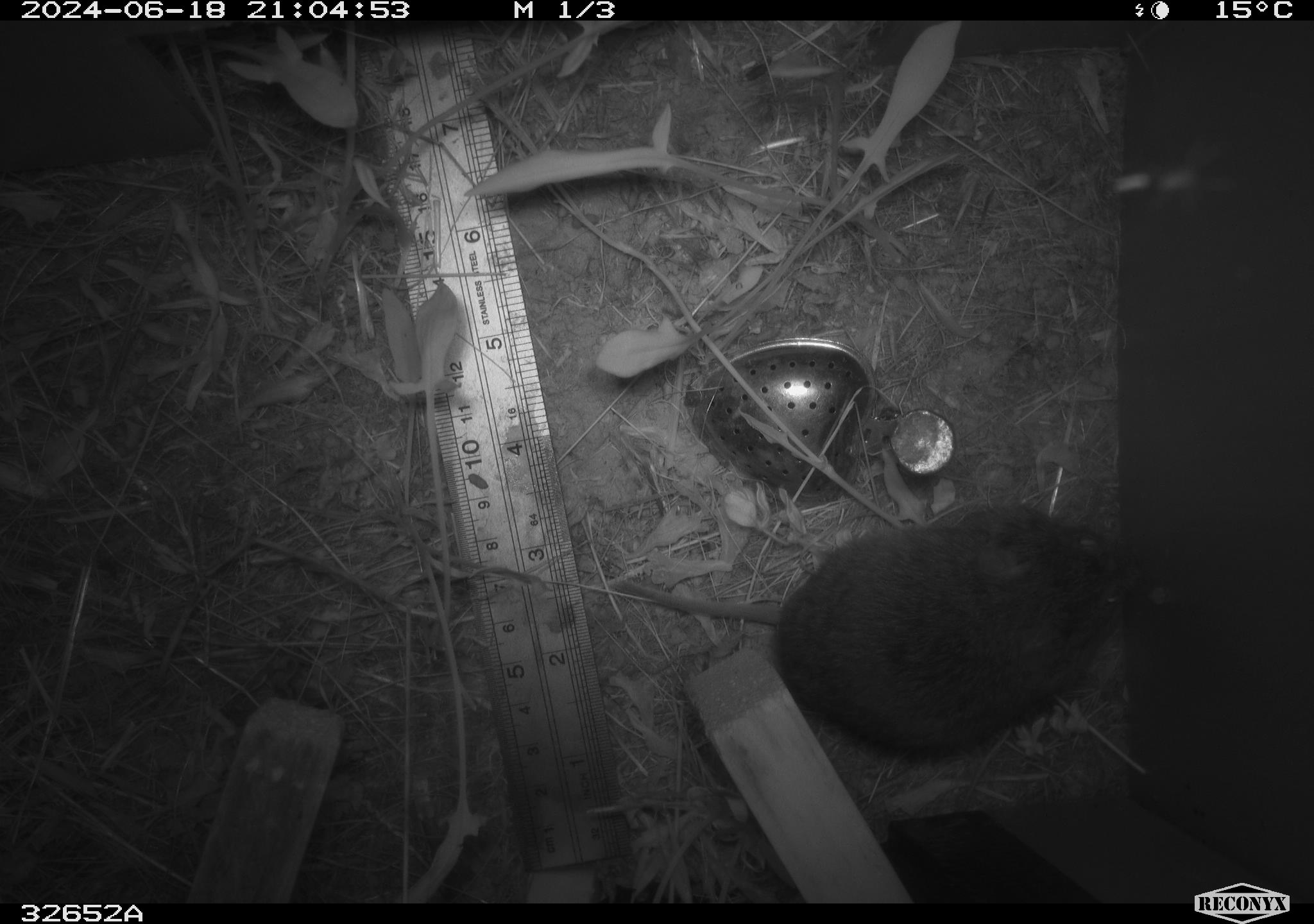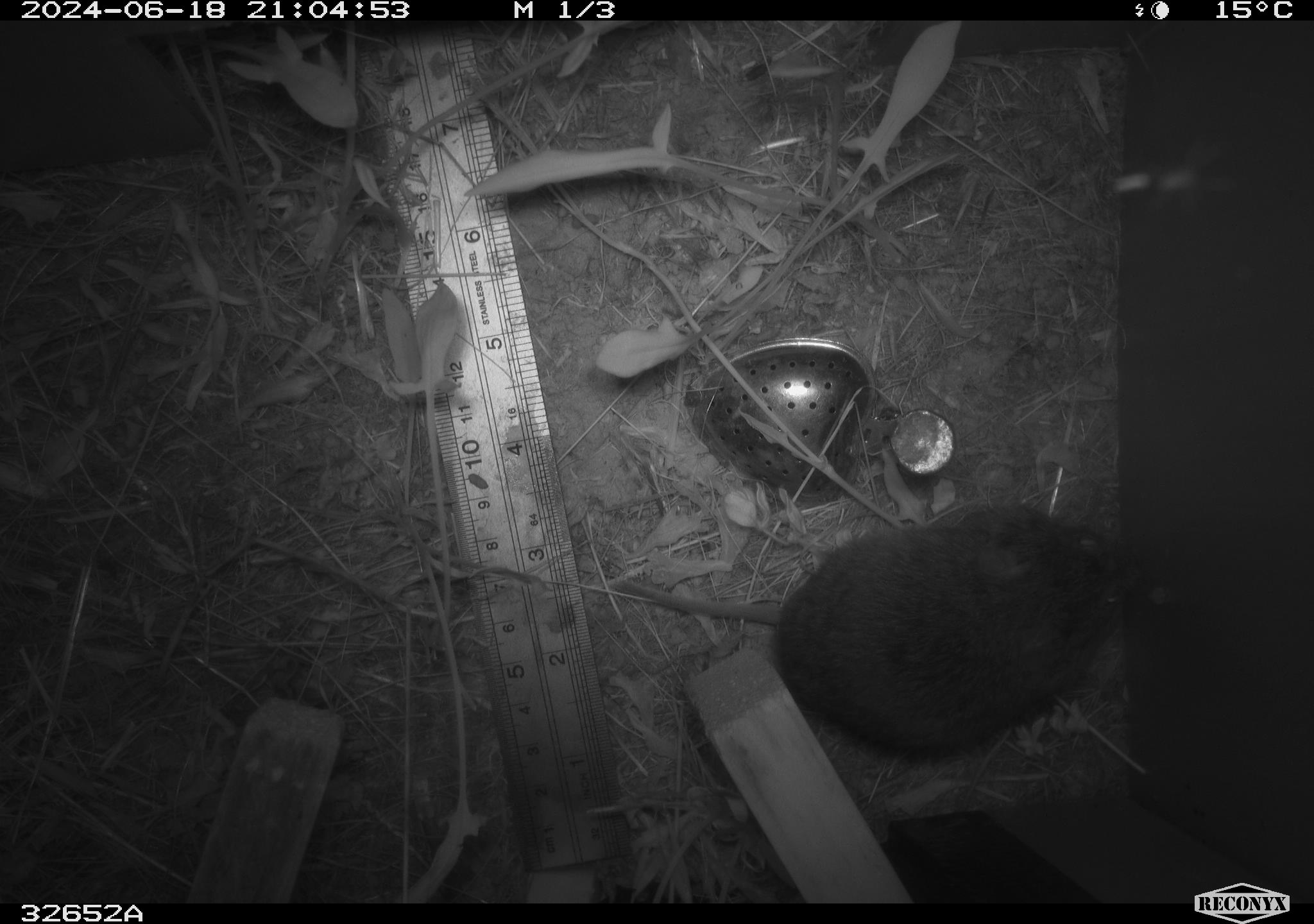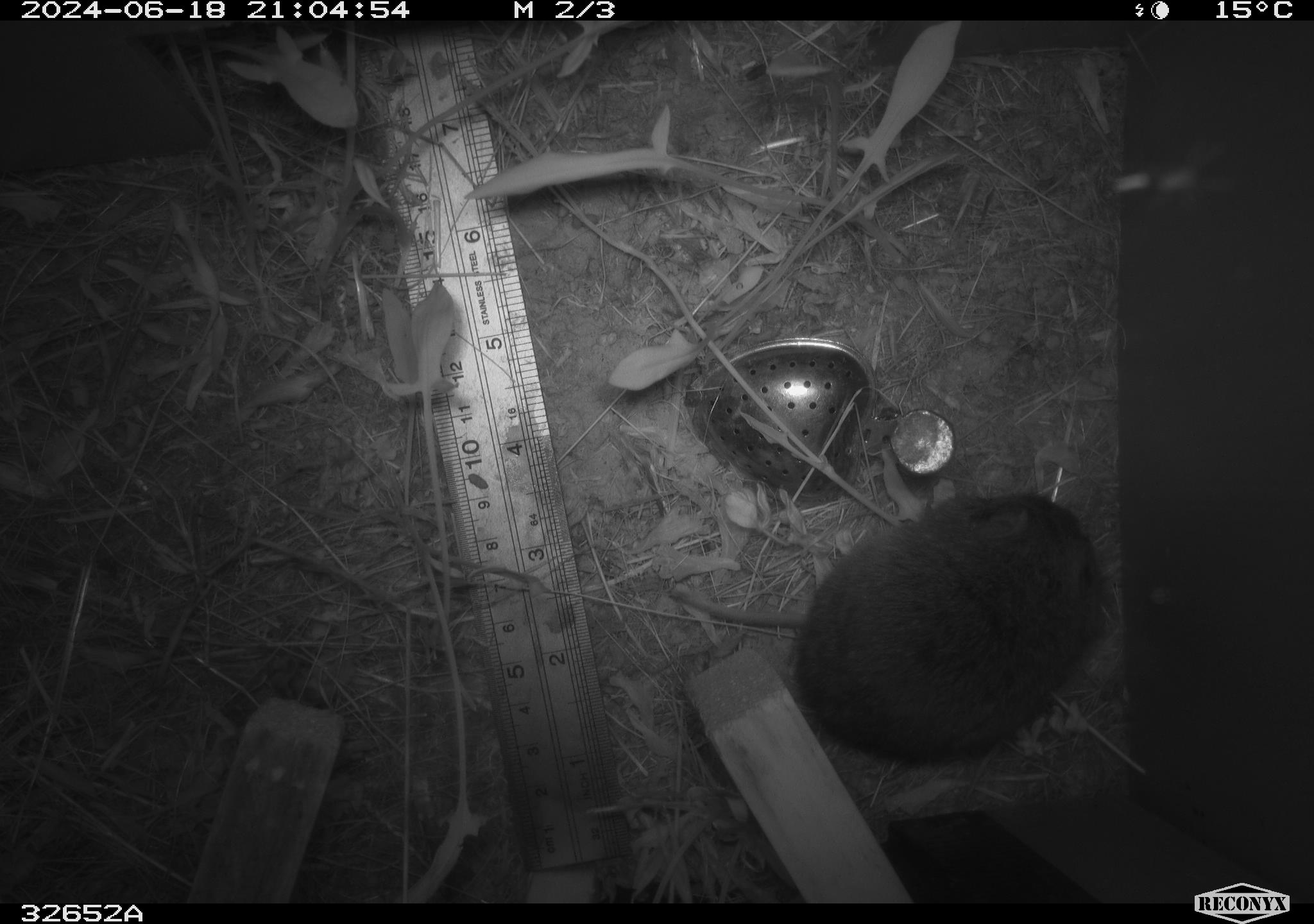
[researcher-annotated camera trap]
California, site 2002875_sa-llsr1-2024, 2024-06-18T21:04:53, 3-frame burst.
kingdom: Animalia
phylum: Chordata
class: Mammalia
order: Rodentia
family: Cricetidae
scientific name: Arvicolinae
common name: voles, lemmings, and muskrats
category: arvicolinae subfamily